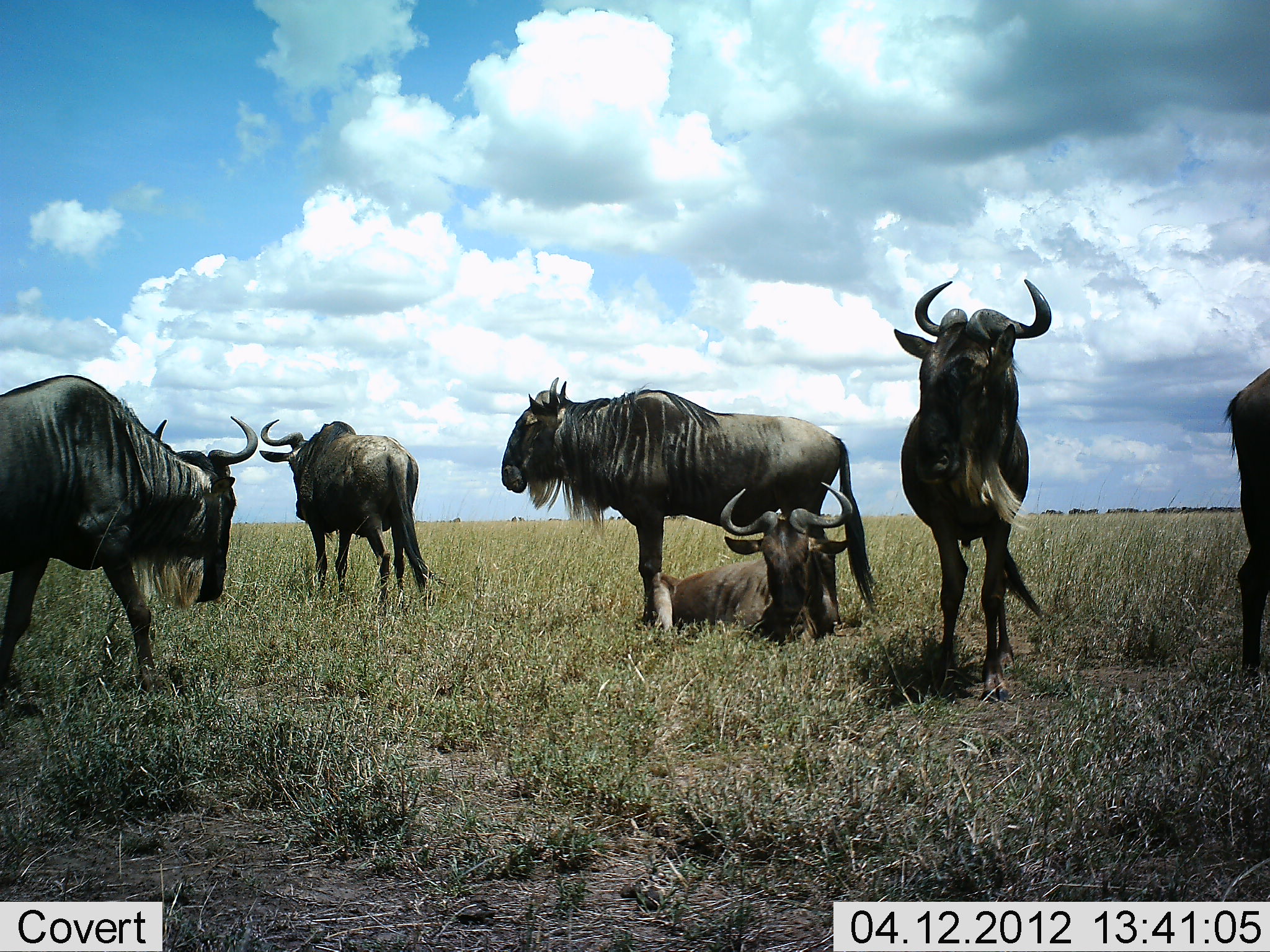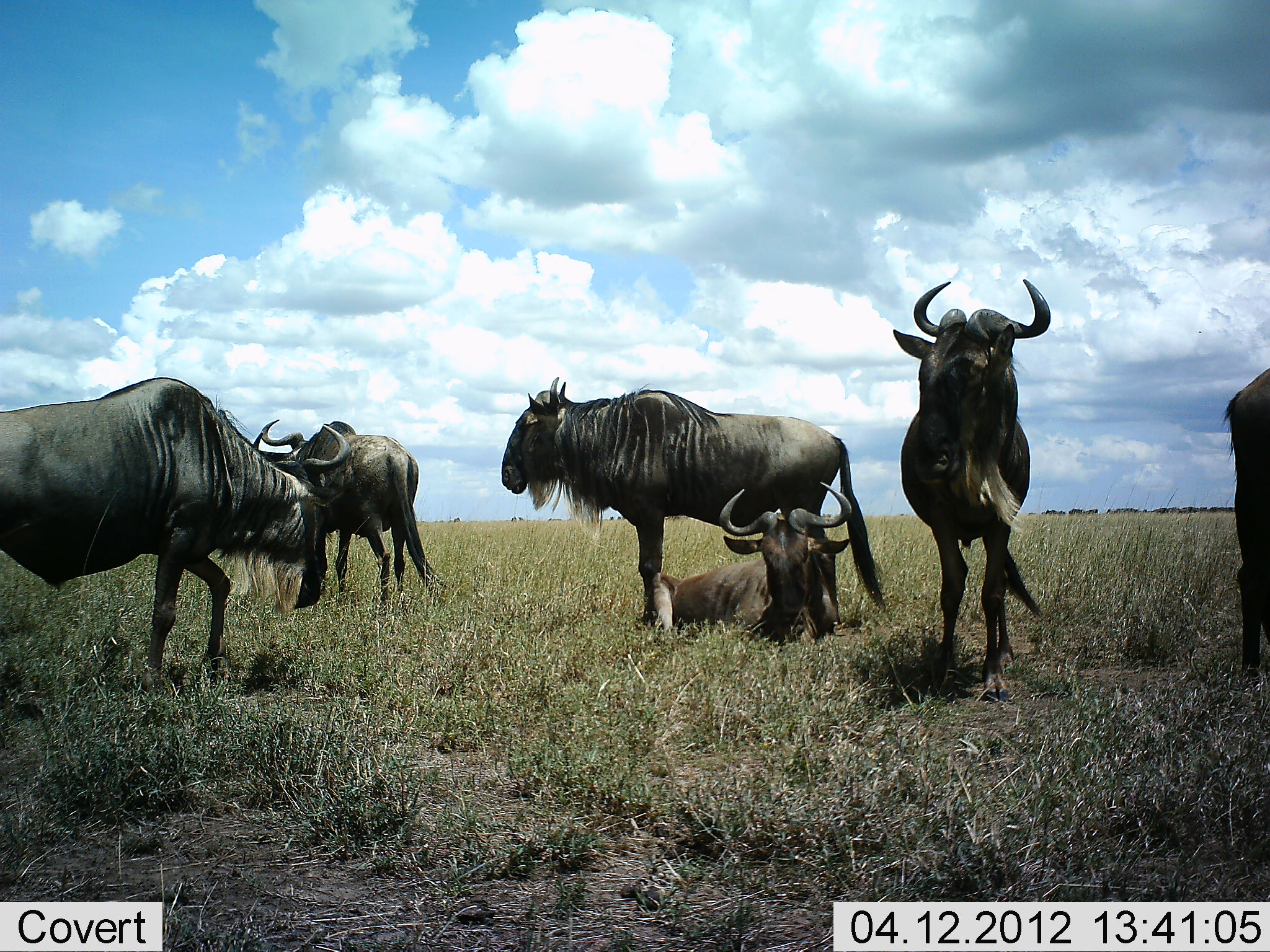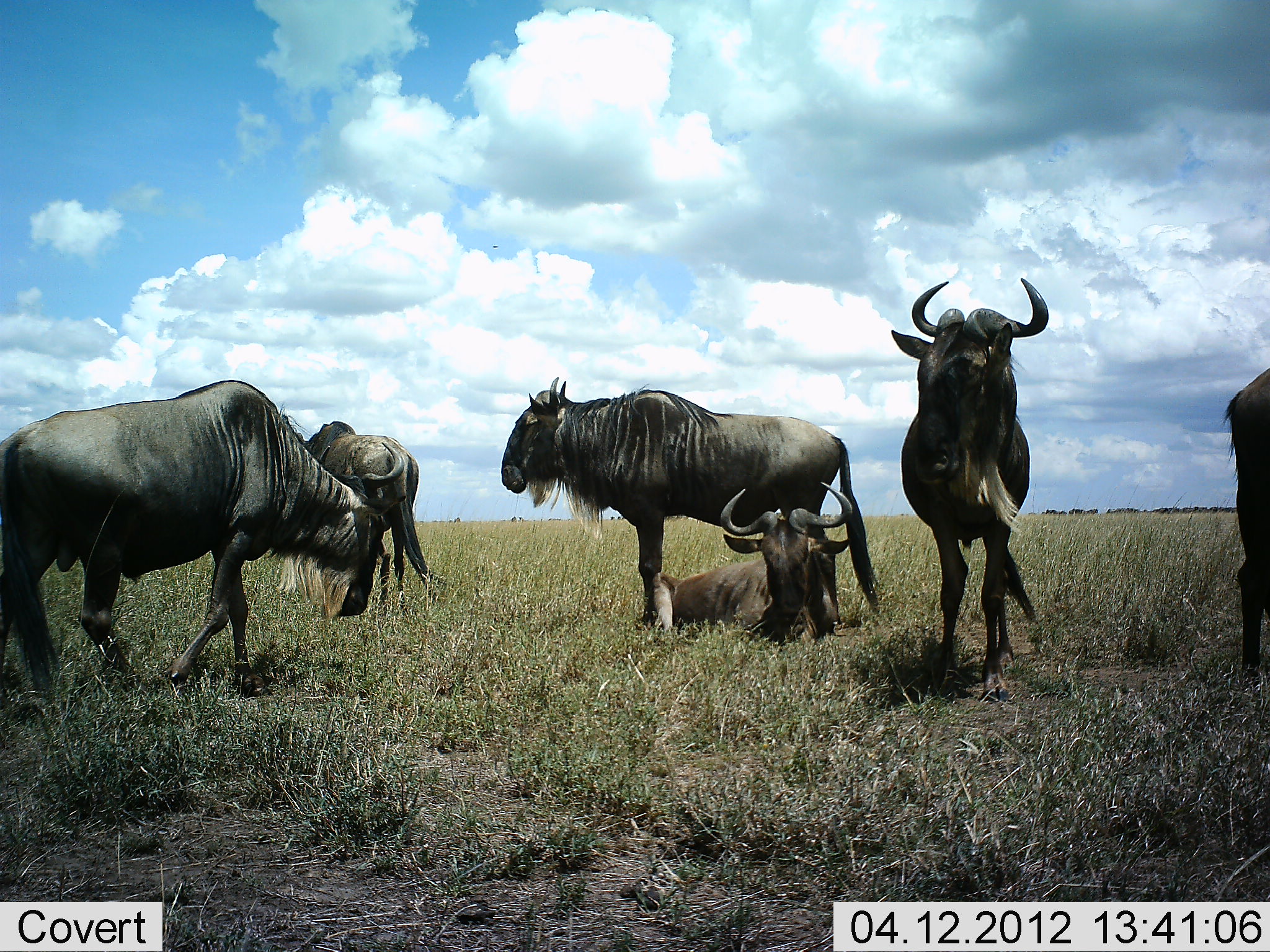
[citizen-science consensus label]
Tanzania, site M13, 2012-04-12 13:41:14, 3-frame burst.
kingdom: Animalia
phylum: Chordata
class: Mammalia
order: Artiodactyla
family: Bovidae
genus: Connochaetes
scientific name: Connochaetes taurinus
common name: blue wildebeest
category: wildebeest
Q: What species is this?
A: Wildebeest (blue wildebeest) (Connochaetes taurinus).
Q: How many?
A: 6.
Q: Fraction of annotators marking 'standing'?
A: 95%.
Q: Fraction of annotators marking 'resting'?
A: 95%.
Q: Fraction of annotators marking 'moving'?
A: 53%.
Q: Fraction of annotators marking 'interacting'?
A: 5%.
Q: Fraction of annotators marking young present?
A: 5%.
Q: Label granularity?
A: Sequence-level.